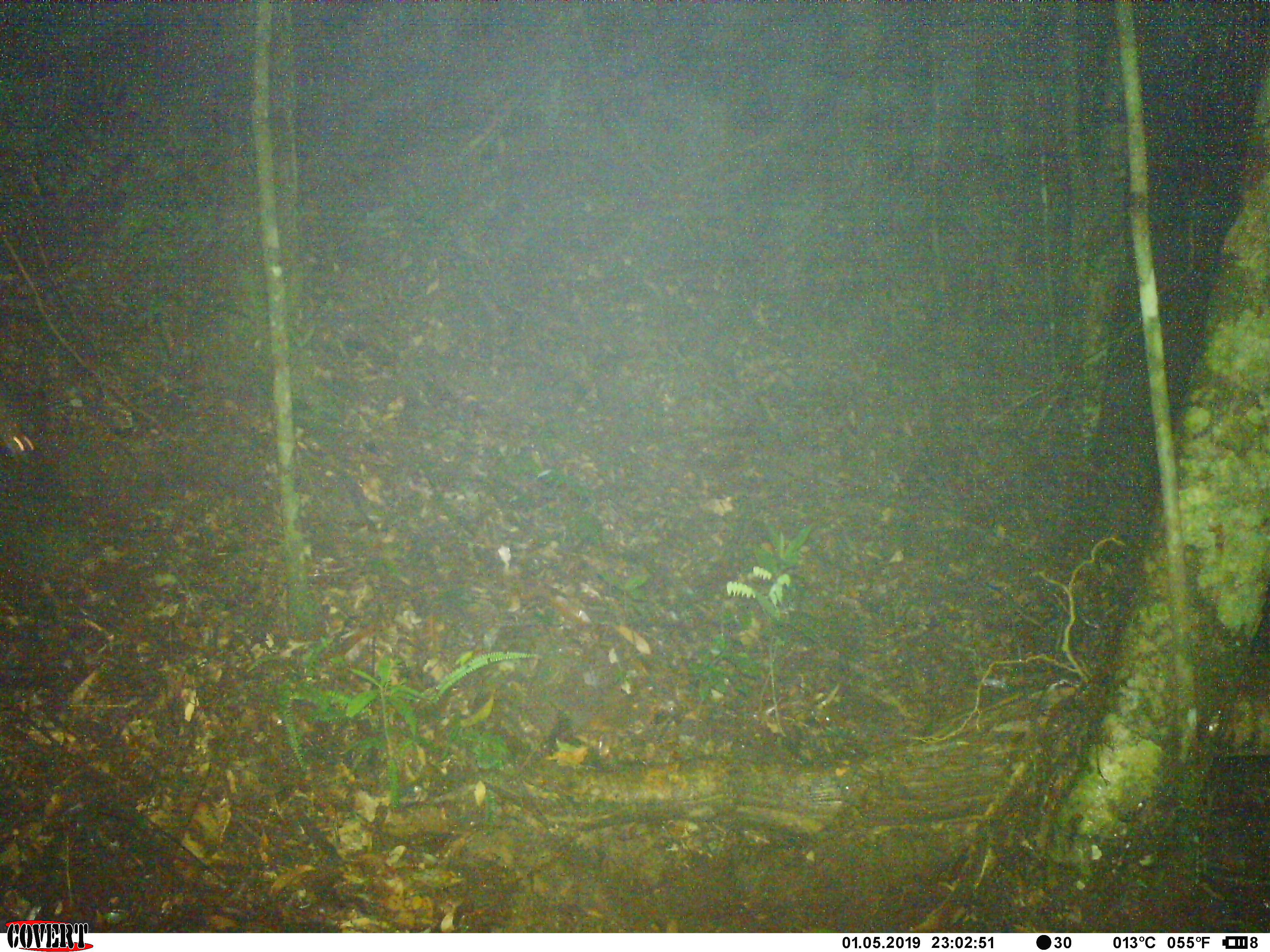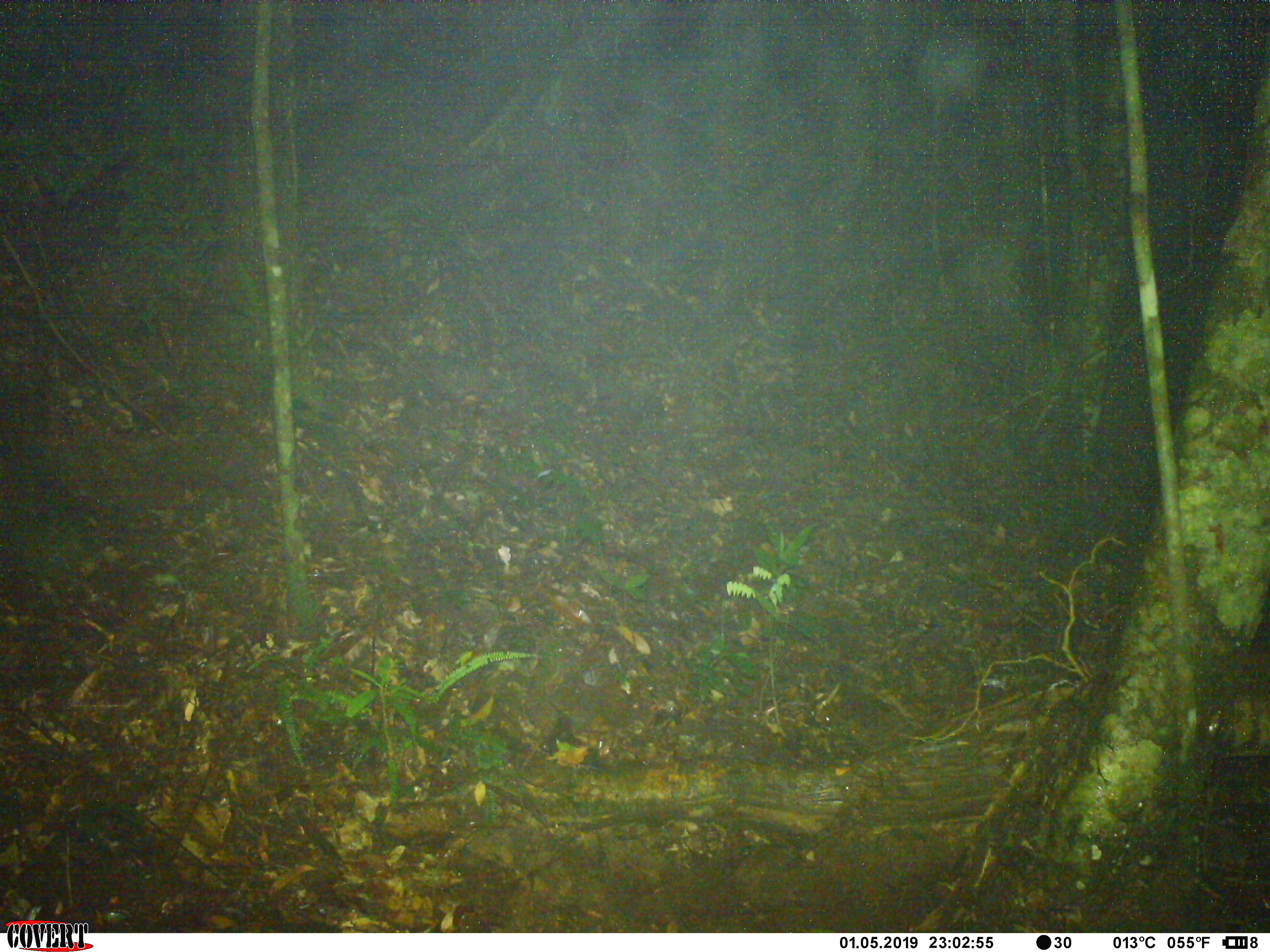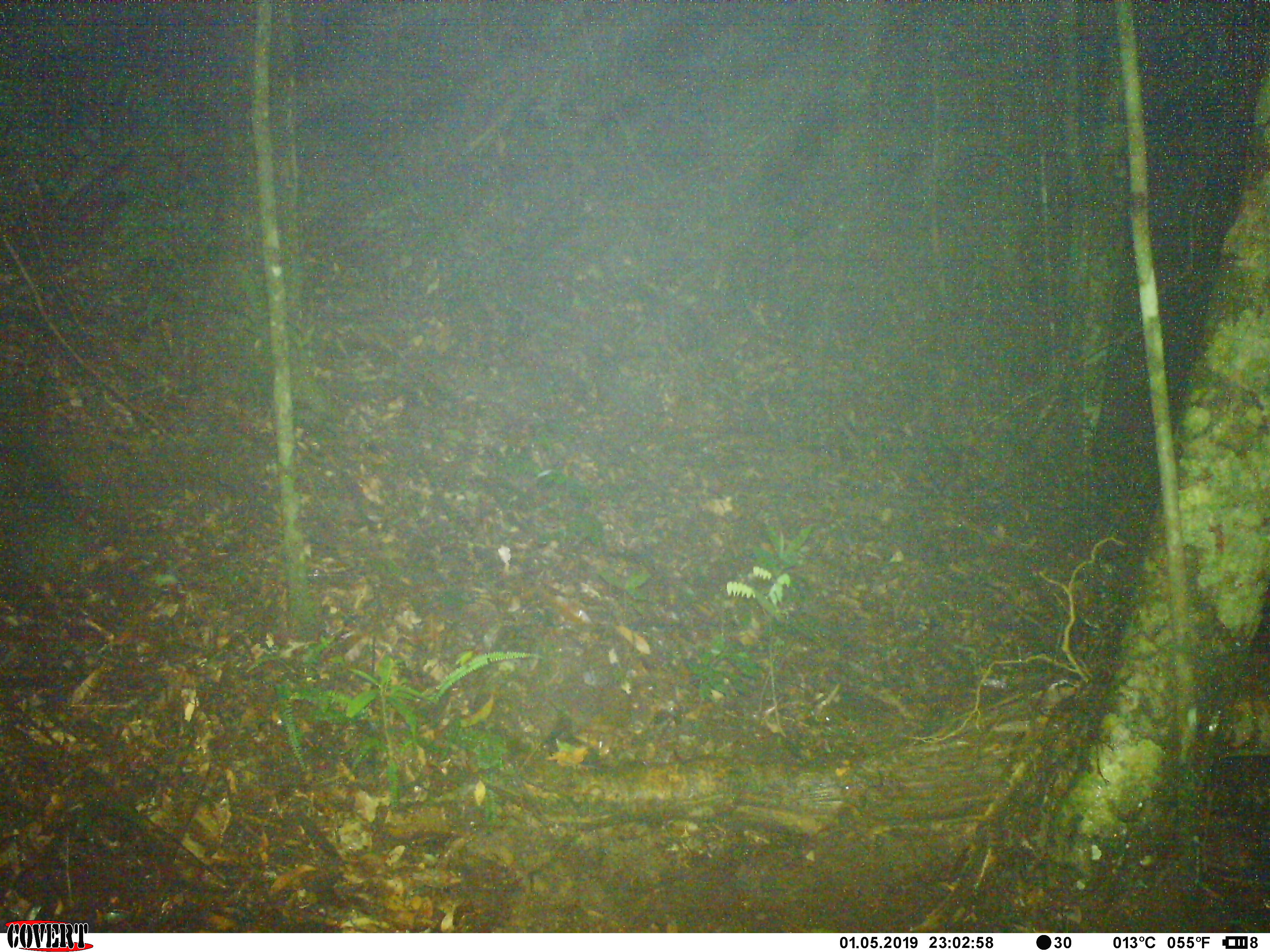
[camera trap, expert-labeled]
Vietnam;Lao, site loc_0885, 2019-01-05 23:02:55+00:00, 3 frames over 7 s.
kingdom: Animalia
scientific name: Animalia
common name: animal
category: unidentified small animal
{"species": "unidentified small animal (animal) (Animalia)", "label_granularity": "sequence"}